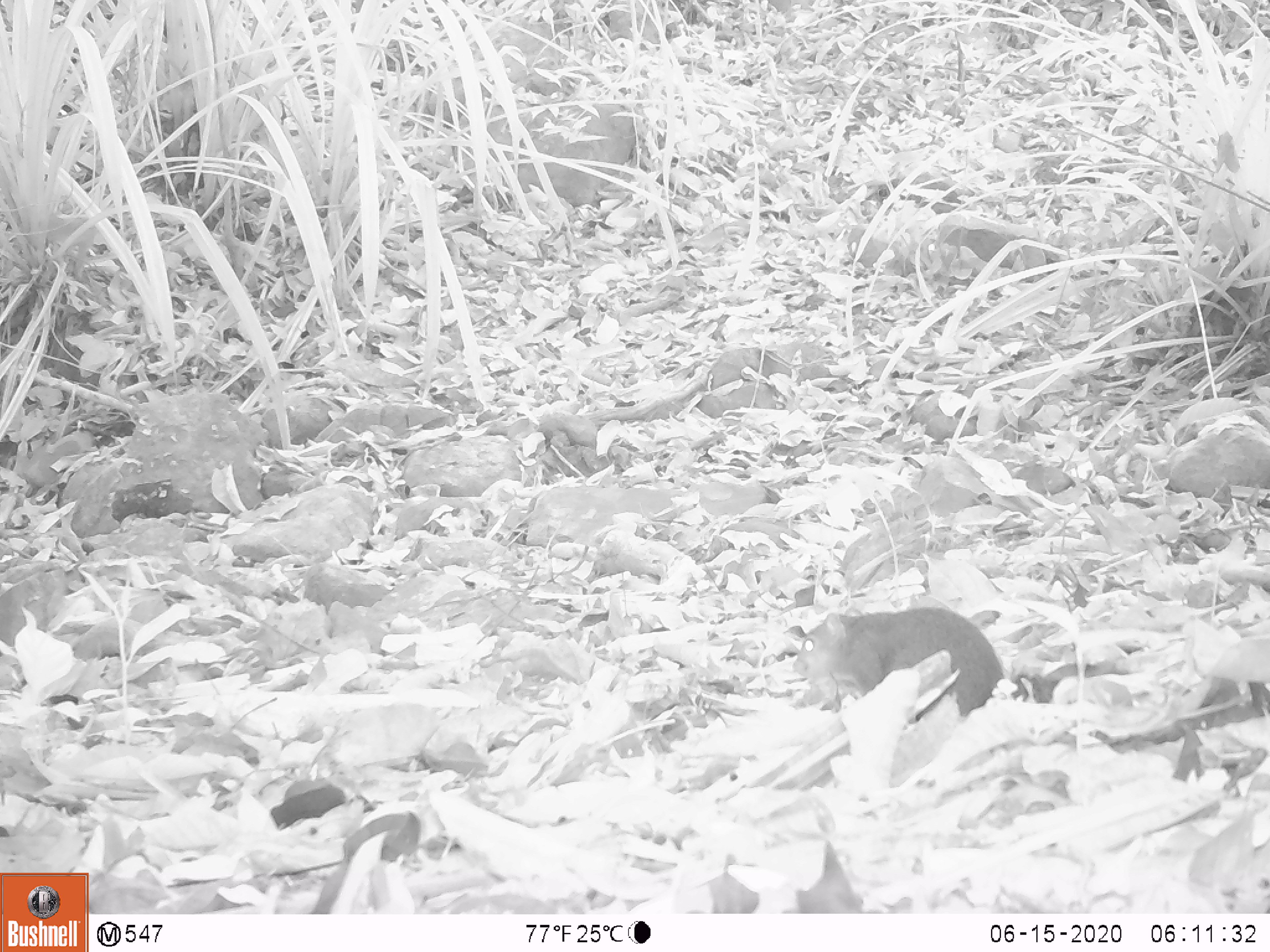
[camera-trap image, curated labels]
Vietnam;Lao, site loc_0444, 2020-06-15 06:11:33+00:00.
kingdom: Animalia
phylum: Chordata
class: Mammalia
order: Rodentia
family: Sciuridae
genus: Dremomys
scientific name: Dremomys rufigenis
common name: red-cheeked squirrel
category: red cheeked squirrel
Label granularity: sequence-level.